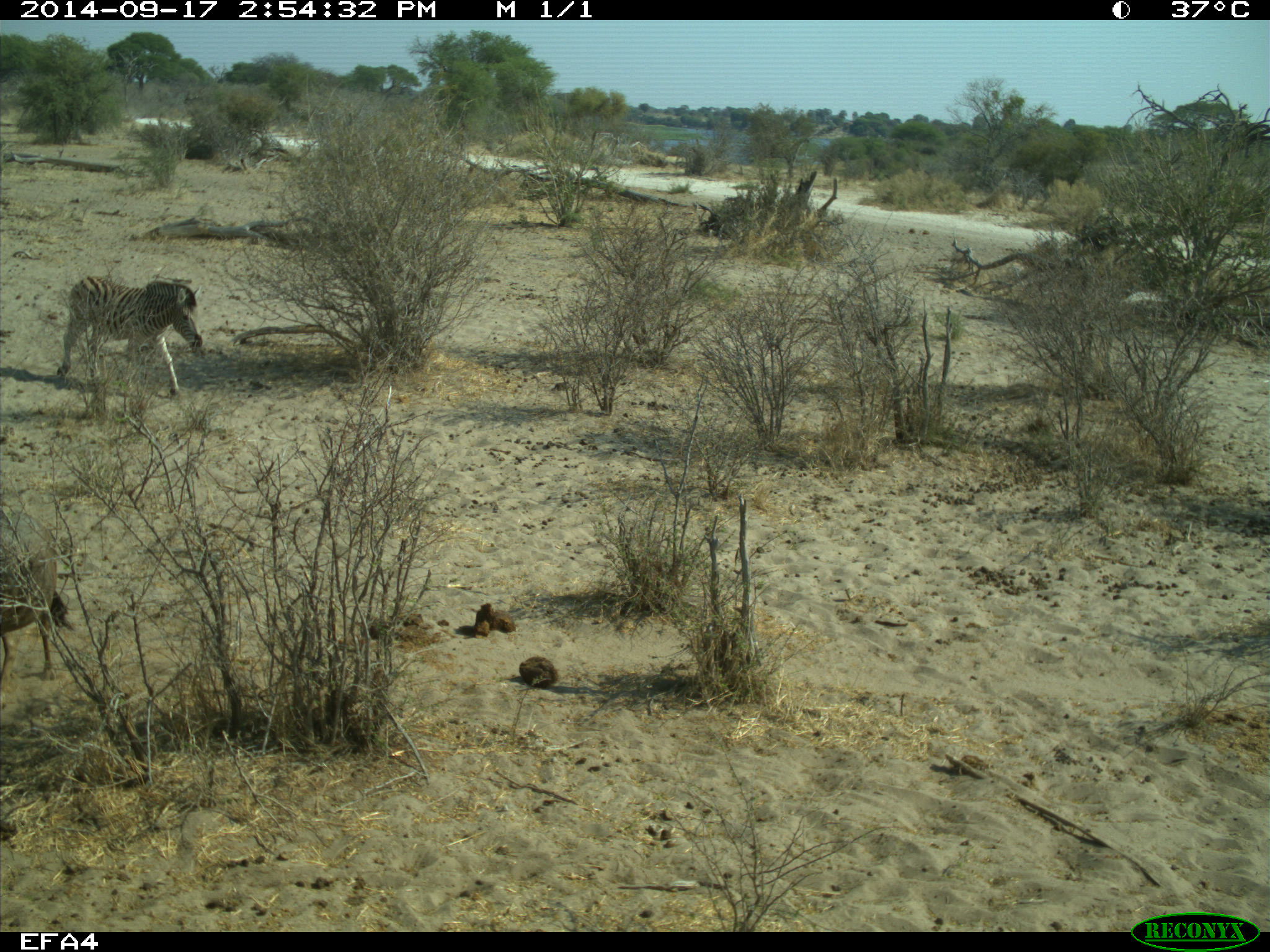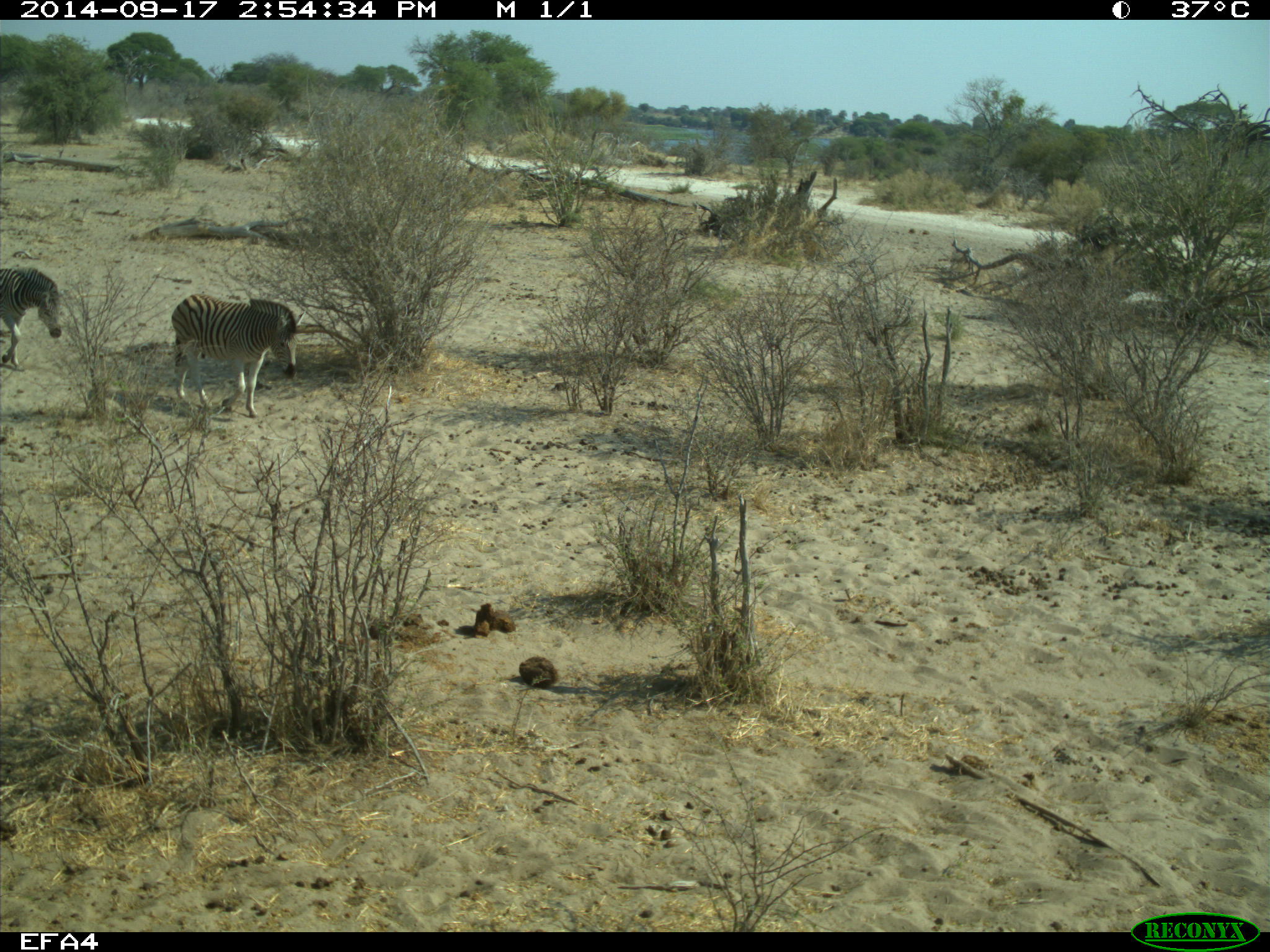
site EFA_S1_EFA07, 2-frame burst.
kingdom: Animalia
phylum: Chordata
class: Mammalia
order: Perissodactyla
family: Equidae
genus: Equus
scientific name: Equus quagga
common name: plains zebra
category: zebraplains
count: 1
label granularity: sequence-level